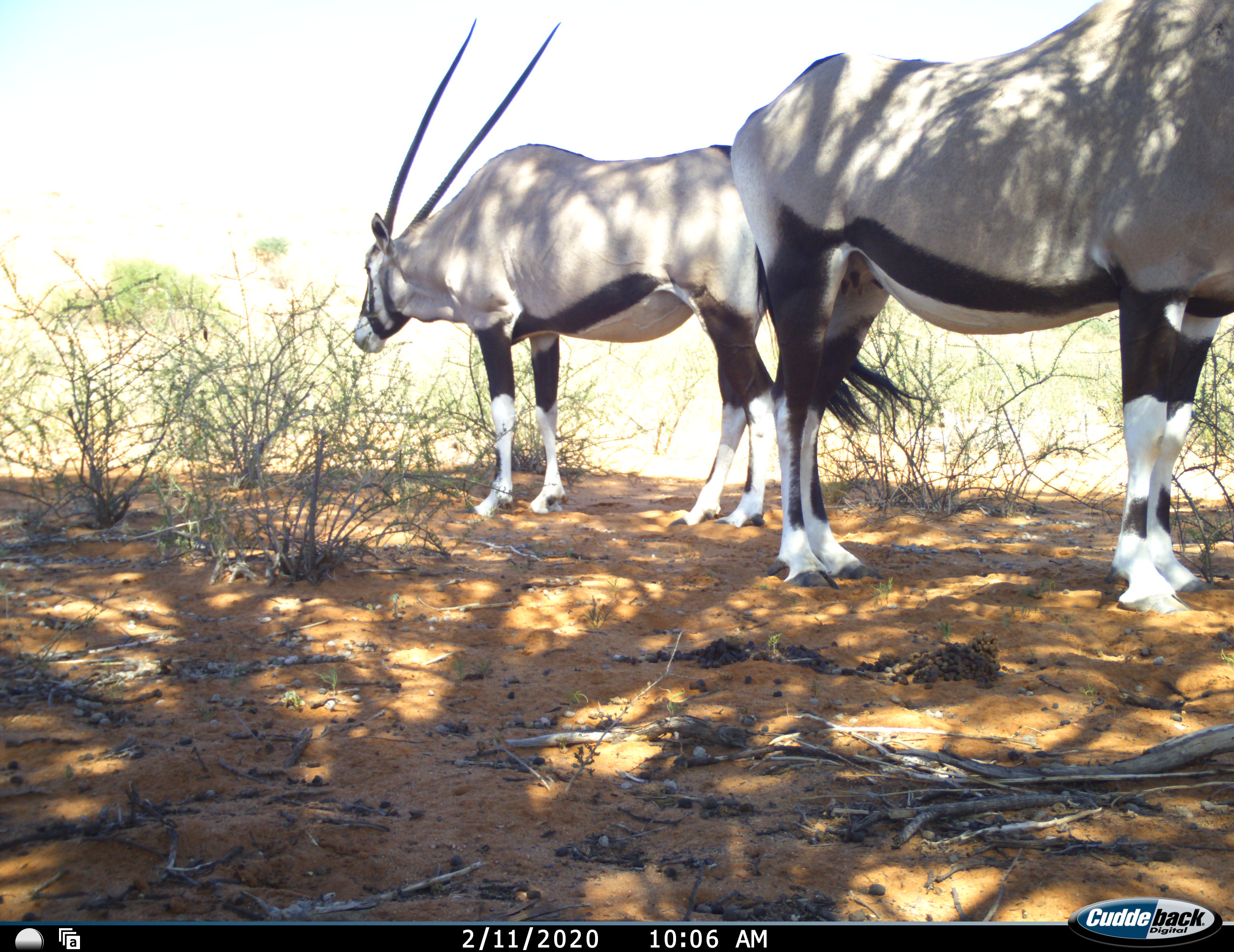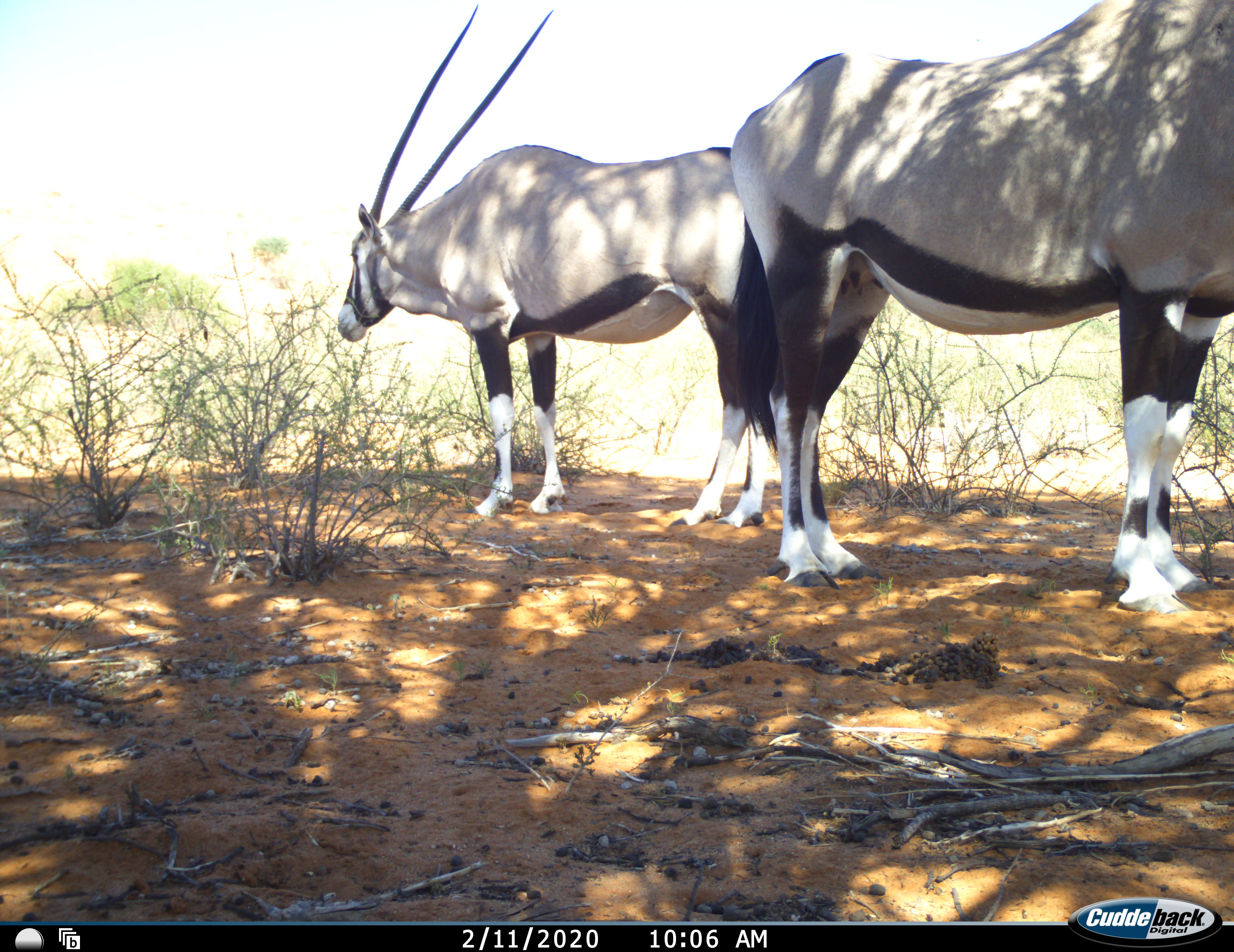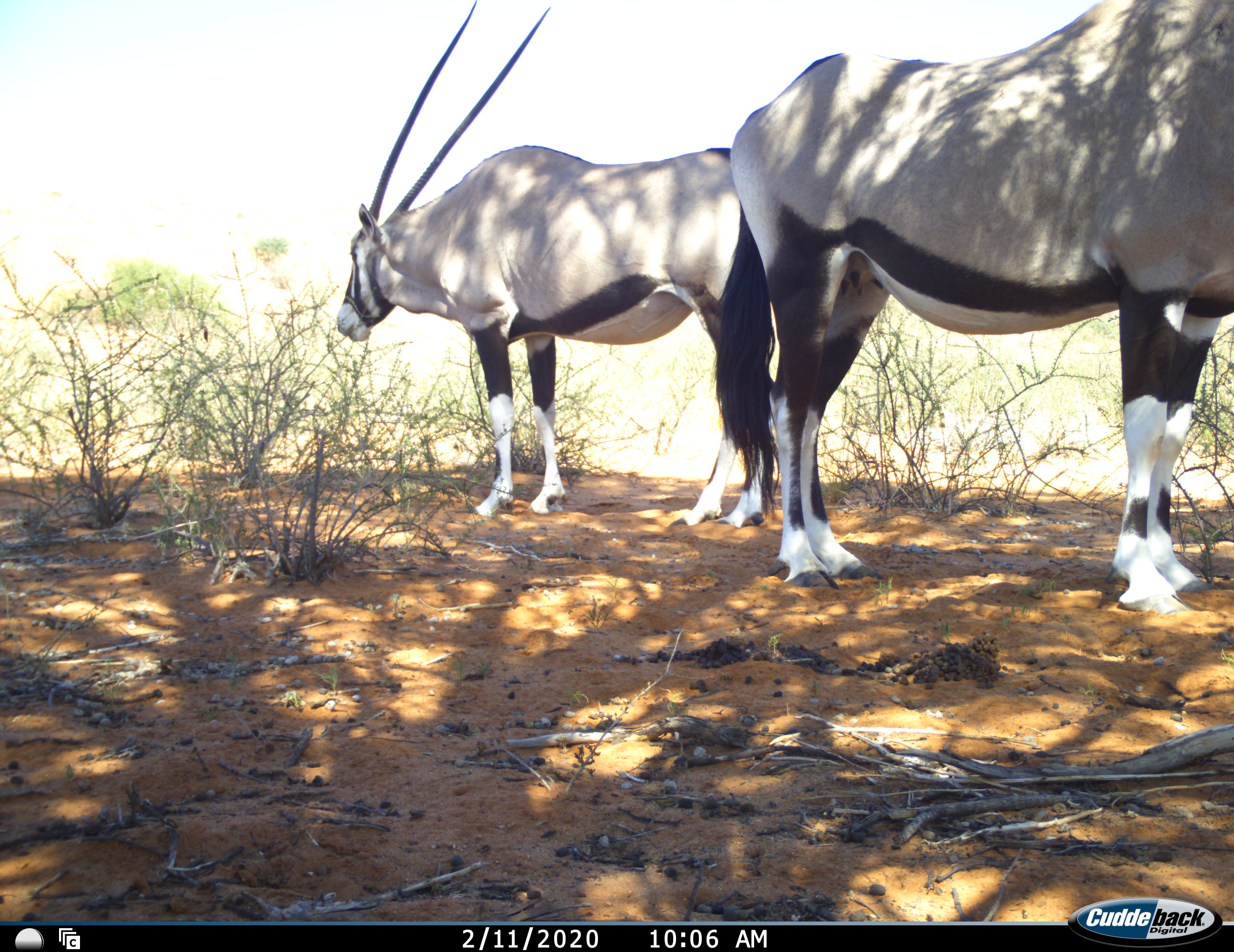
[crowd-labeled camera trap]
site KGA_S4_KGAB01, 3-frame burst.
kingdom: Animalia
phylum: Chordata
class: Mammalia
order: Artiodactyla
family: Bovidae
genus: Oryx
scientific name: Oryx gazella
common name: gemsbok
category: oryx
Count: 2.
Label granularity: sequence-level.